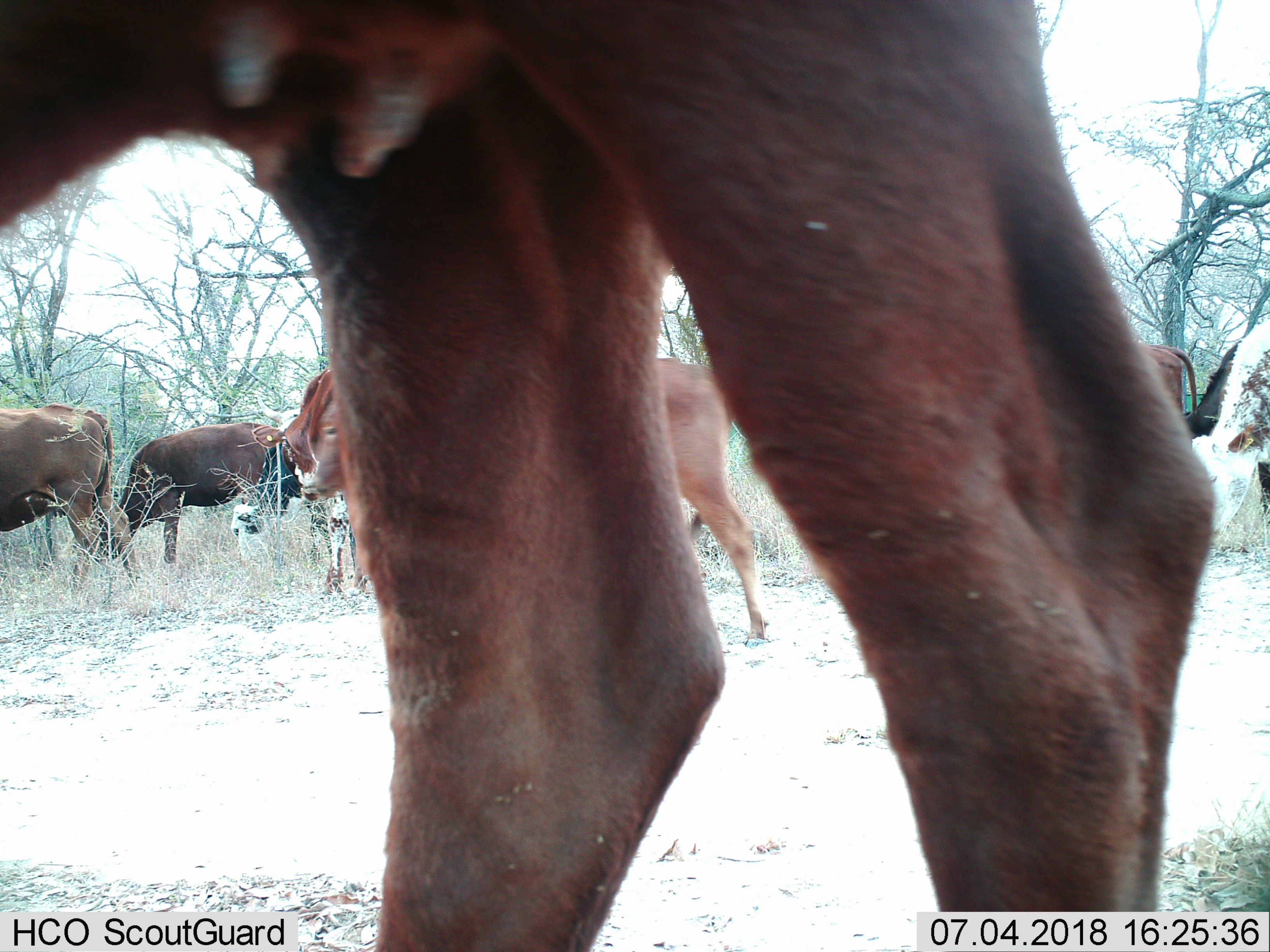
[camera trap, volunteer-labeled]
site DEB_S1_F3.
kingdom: Animalia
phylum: Chordata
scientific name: Vertebrata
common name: domestic animal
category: domesticanimal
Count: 9.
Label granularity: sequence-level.